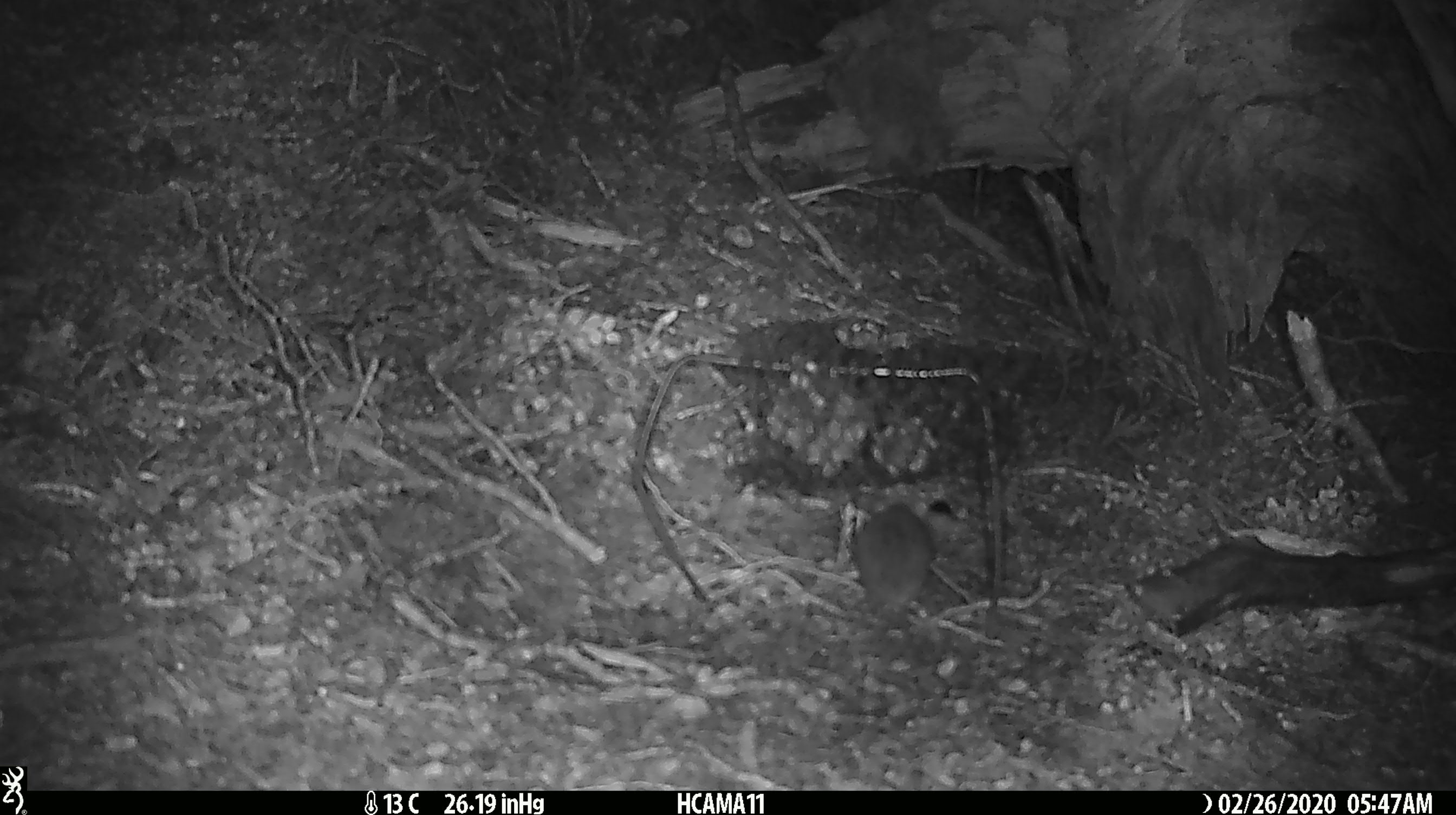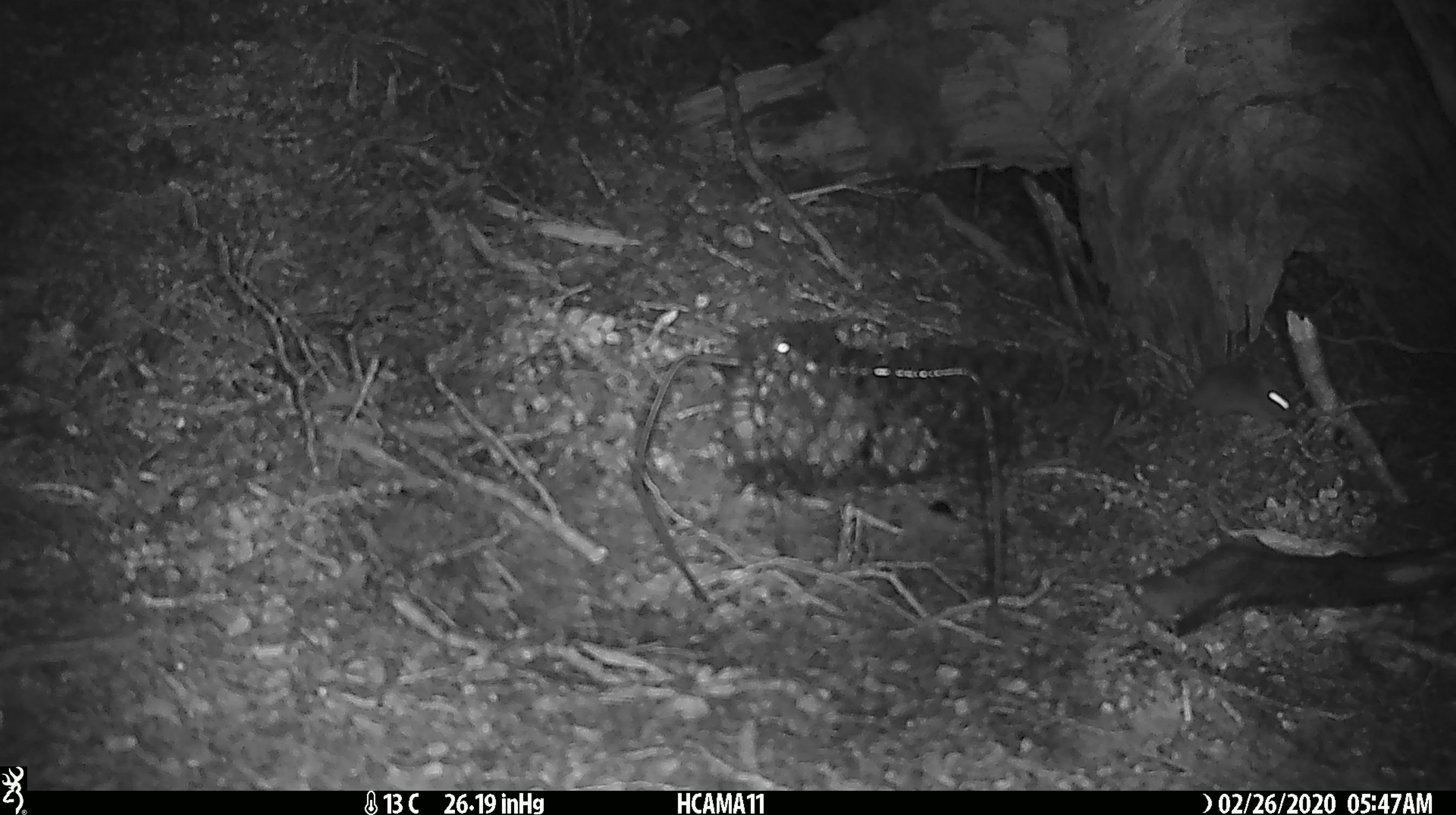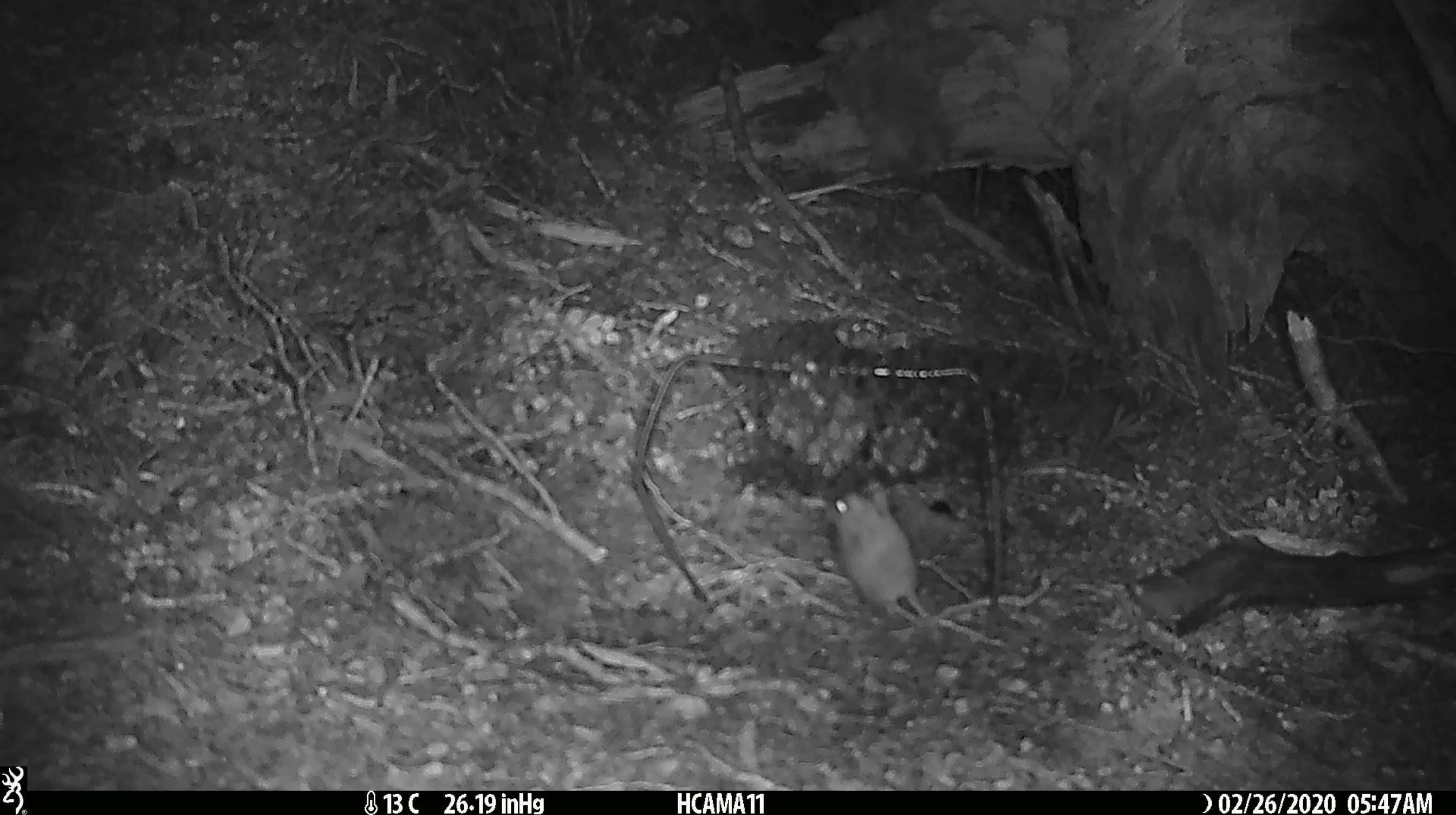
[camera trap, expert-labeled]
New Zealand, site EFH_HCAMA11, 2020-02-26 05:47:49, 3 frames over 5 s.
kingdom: Animalia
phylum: Chordata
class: Mammalia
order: Rodentia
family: Muridae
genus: Mus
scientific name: Mus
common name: mouse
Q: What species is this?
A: Mouse (Mus).